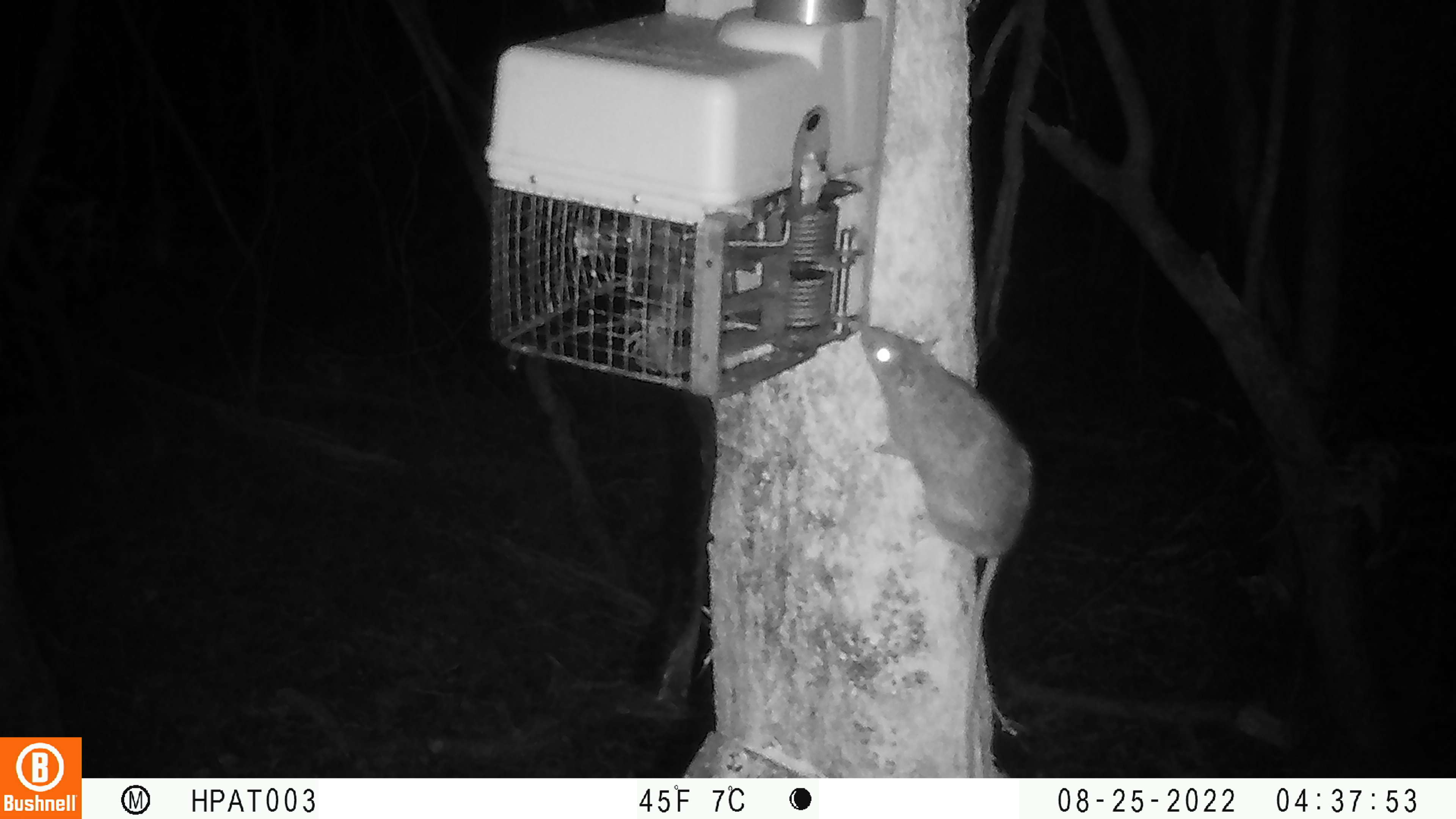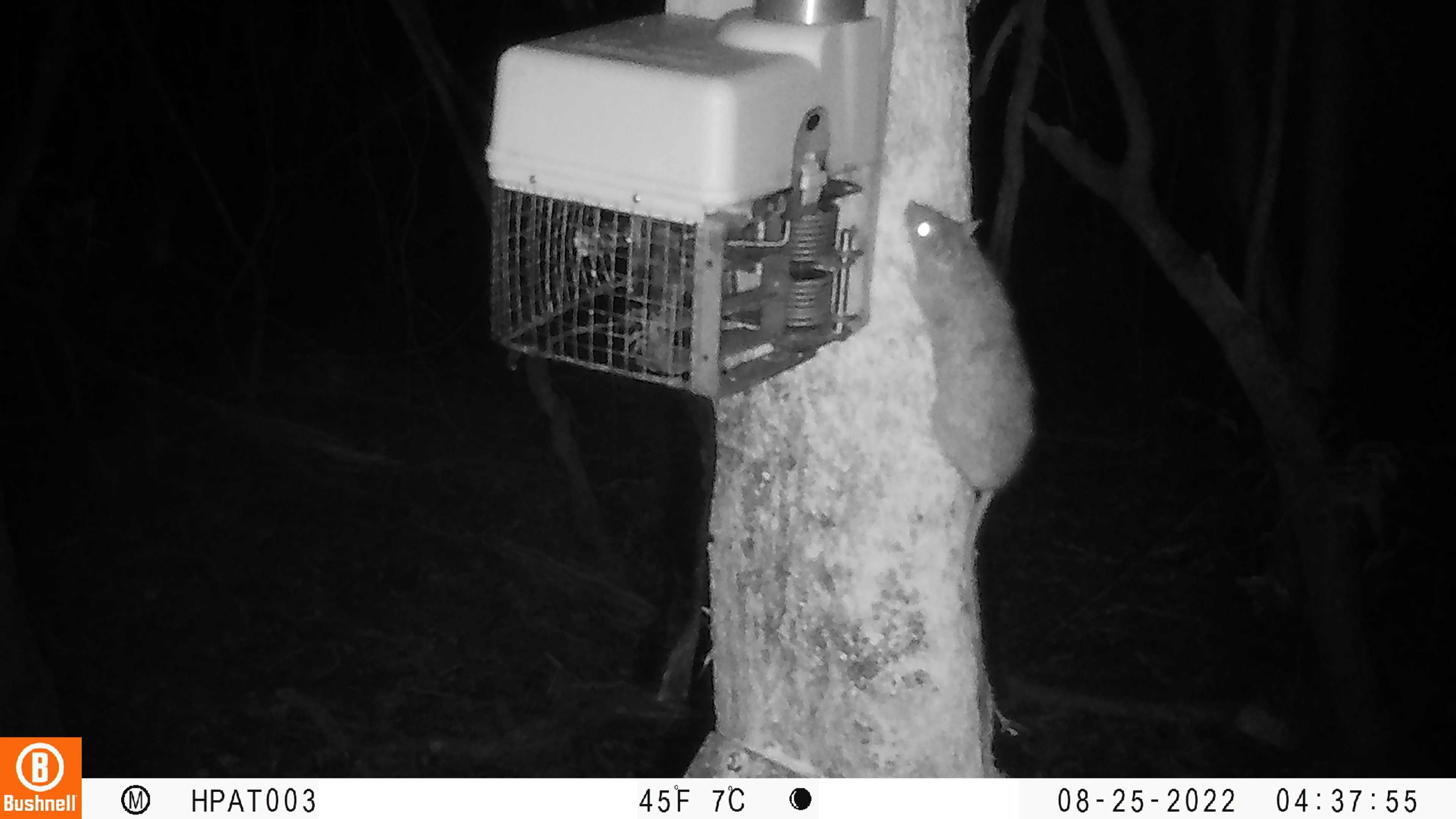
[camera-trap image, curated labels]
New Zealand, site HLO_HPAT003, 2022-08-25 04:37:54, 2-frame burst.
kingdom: Animalia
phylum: Chordata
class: Mammalia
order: Rodentia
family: Muridae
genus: Rattus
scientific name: Rattus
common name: rat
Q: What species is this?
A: Rat (Rattus).